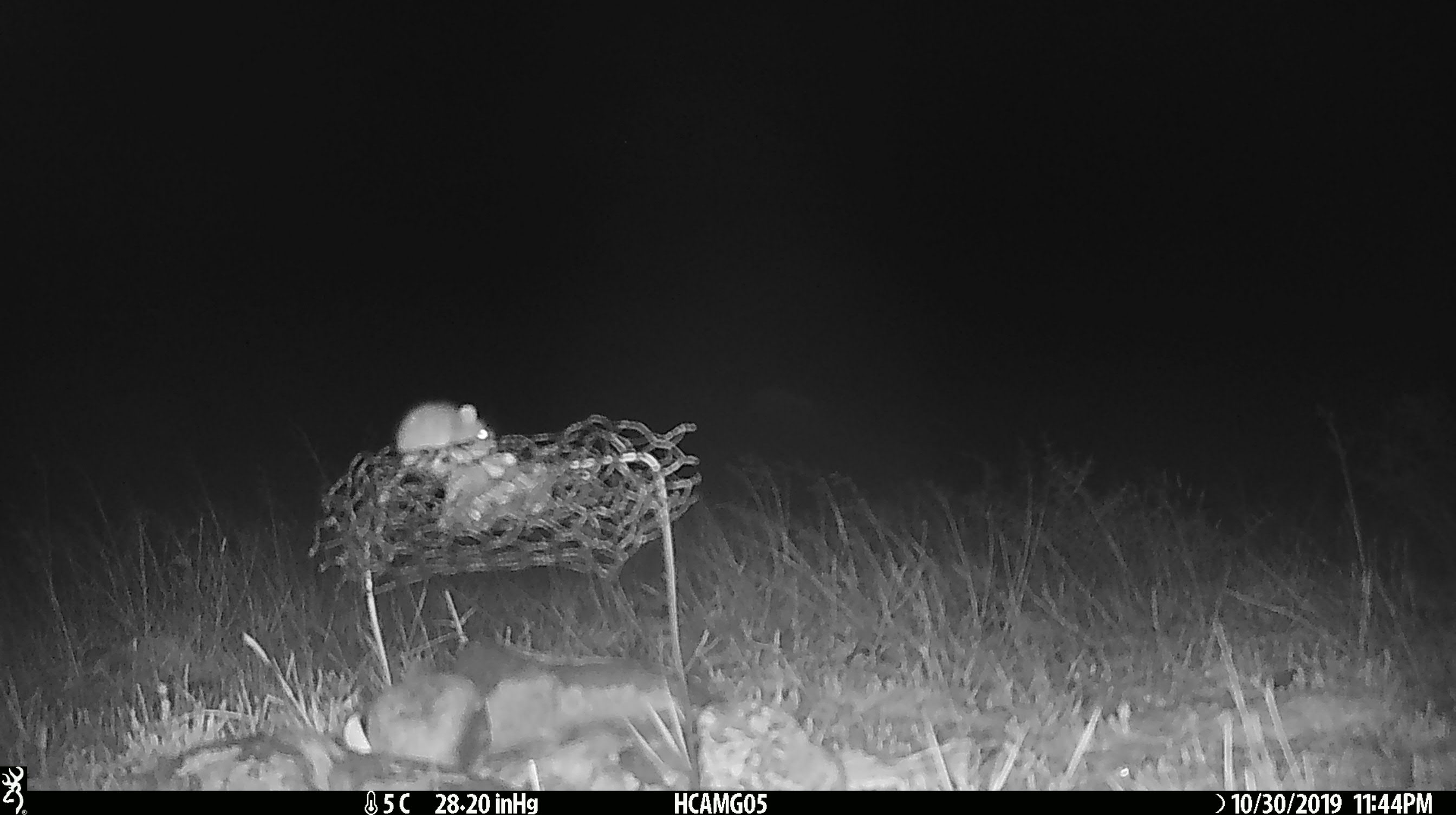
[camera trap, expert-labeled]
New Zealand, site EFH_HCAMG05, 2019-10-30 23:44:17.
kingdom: Animalia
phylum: Chordata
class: Mammalia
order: Rodentia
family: Muridae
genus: Mus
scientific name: Mus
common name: mouse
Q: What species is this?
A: Mouse (Mus).